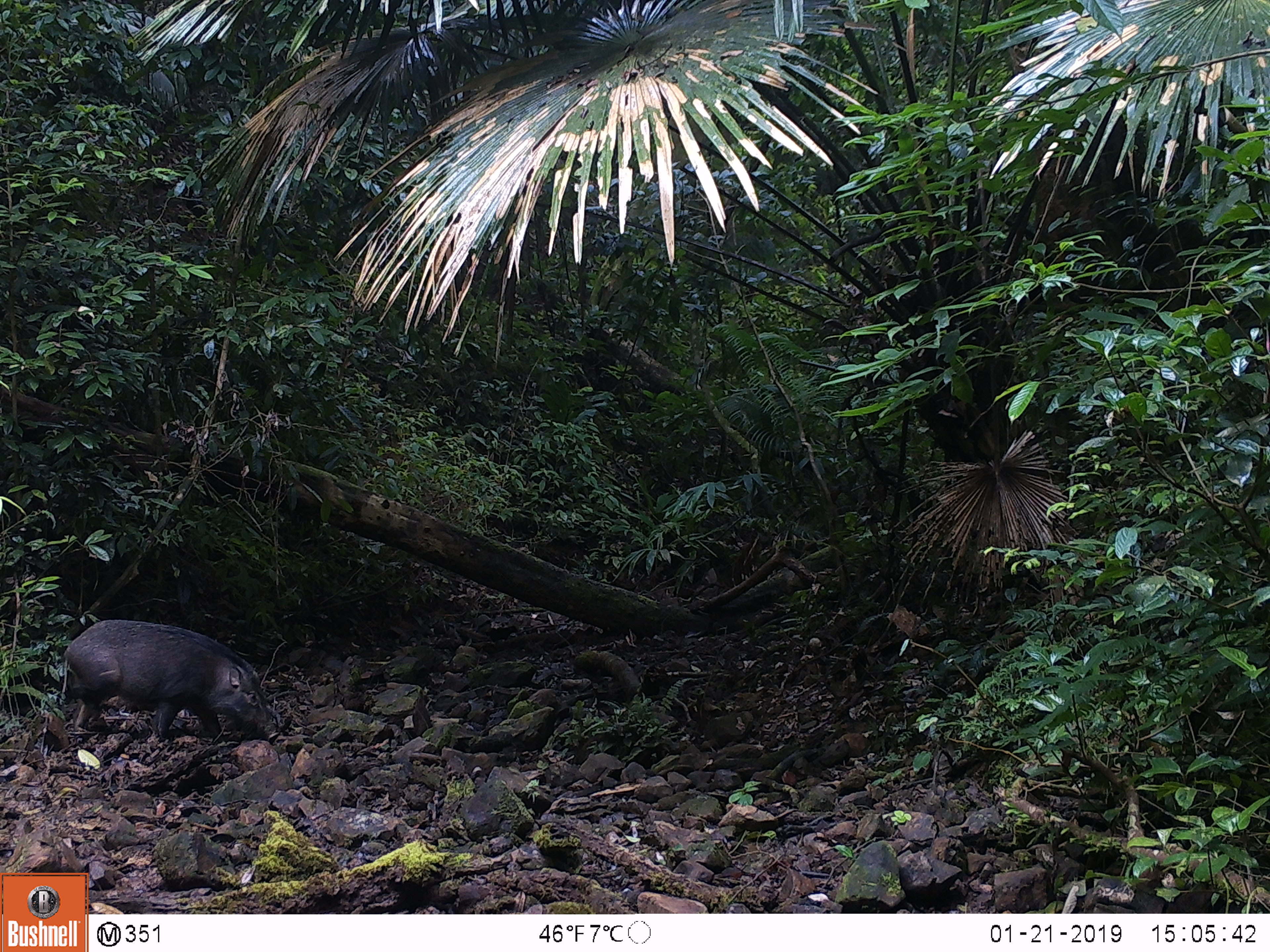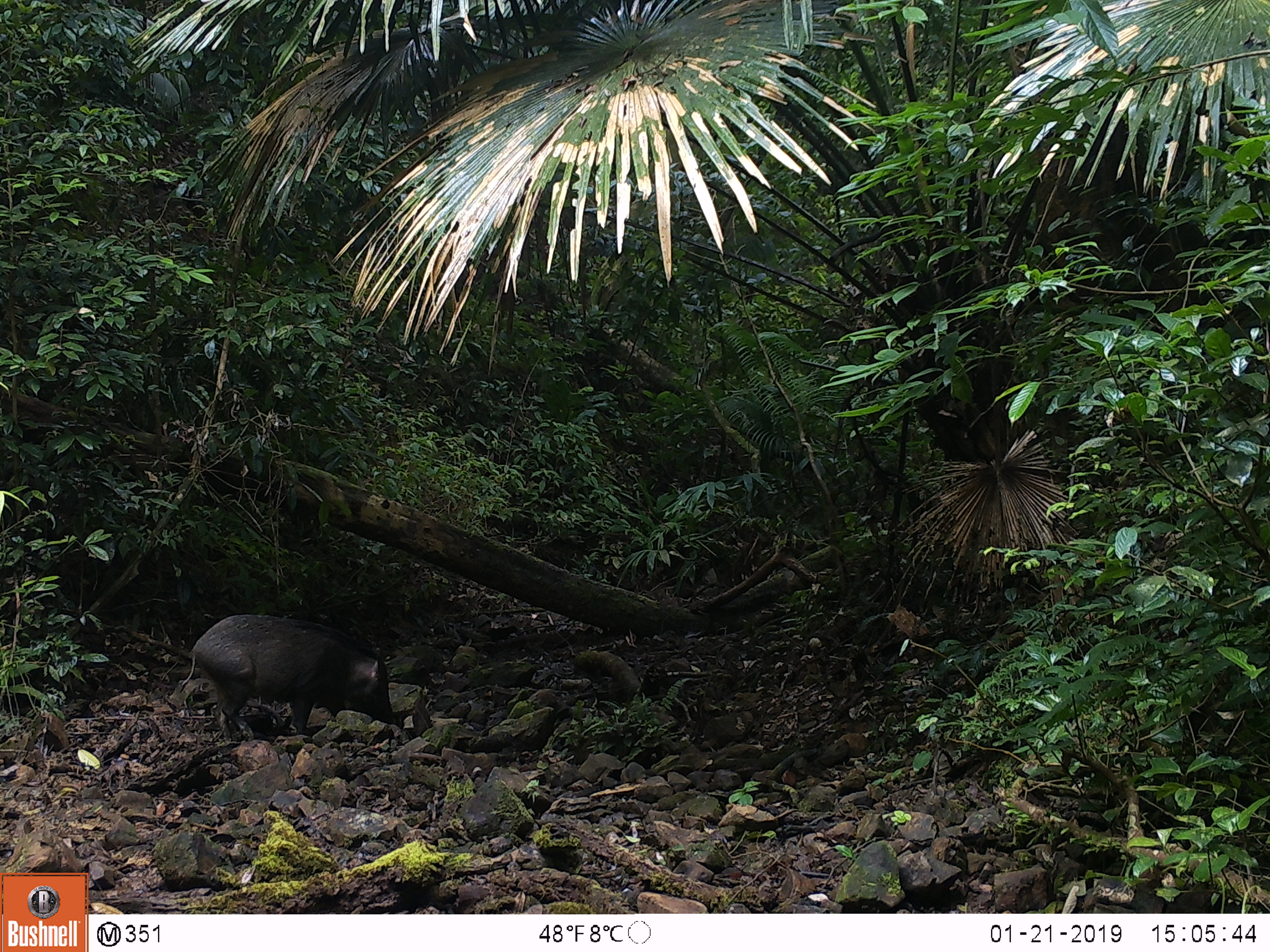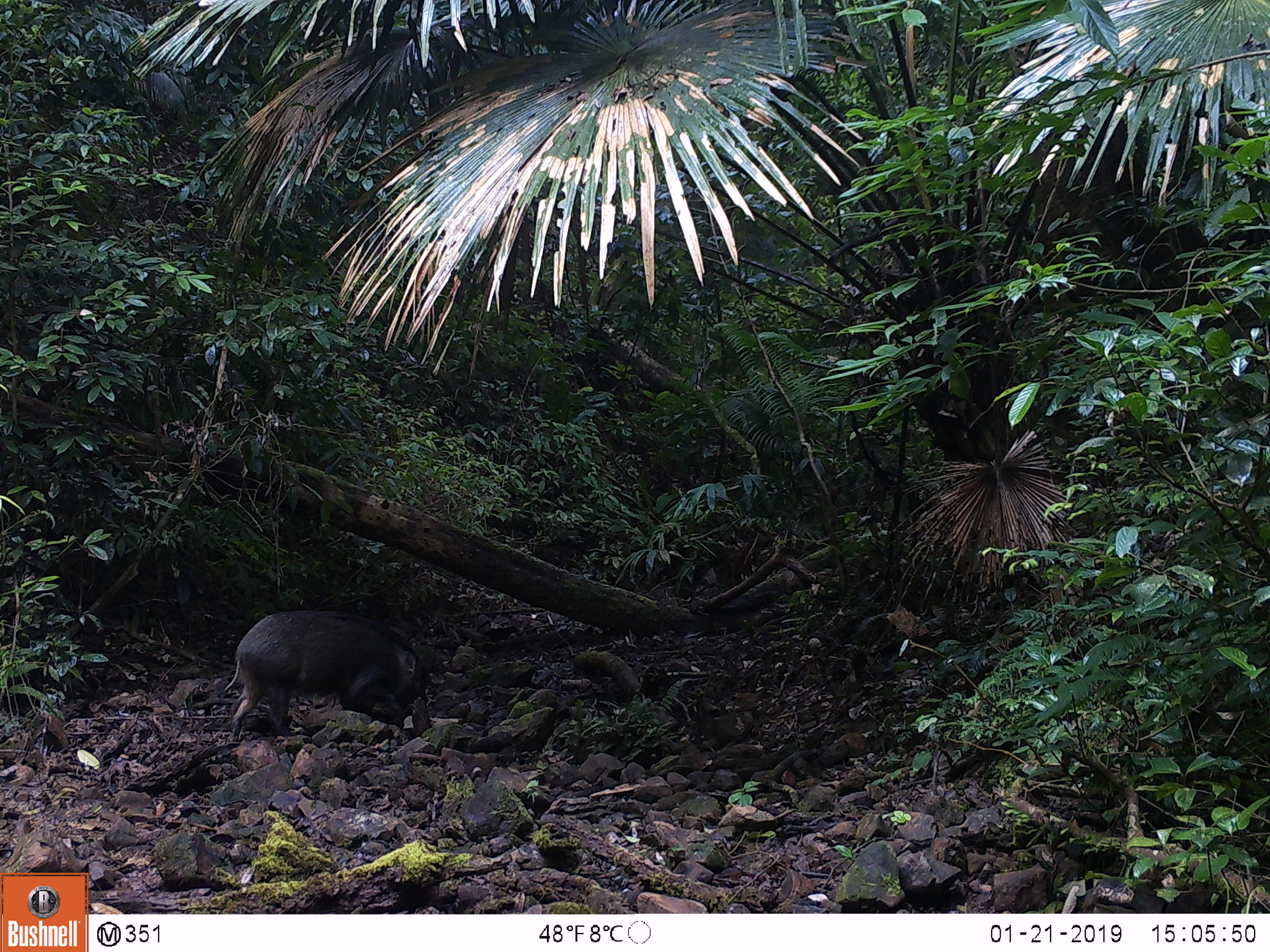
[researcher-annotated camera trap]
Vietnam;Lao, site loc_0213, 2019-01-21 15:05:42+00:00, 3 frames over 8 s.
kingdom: Animalia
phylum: Chordata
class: Mammalia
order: Artiodactyla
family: Suidae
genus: Sus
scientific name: Sus scrofa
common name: eurasian wild pig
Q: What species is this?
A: Eurasian wild pig (Sus scrofa).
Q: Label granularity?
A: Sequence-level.